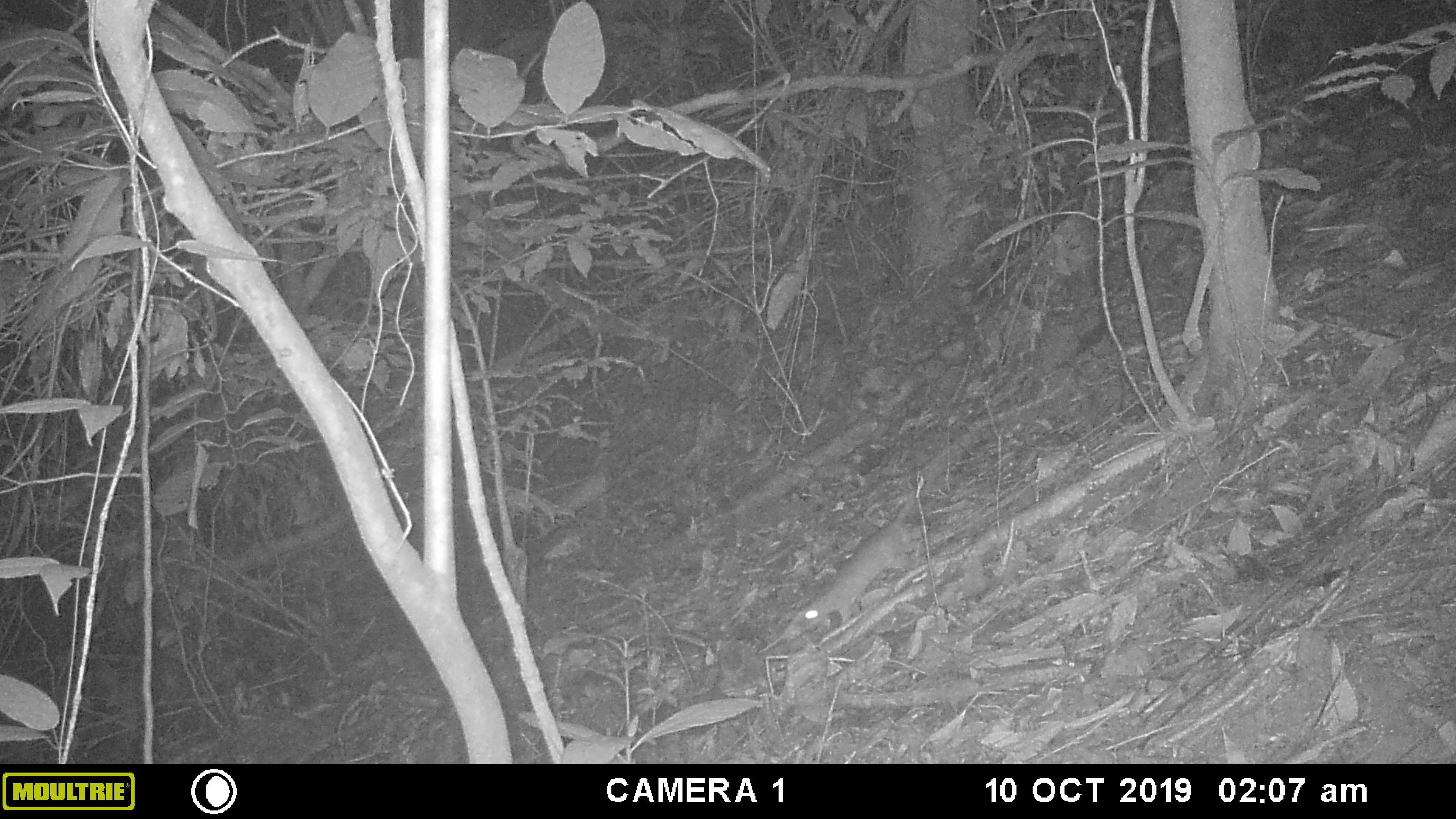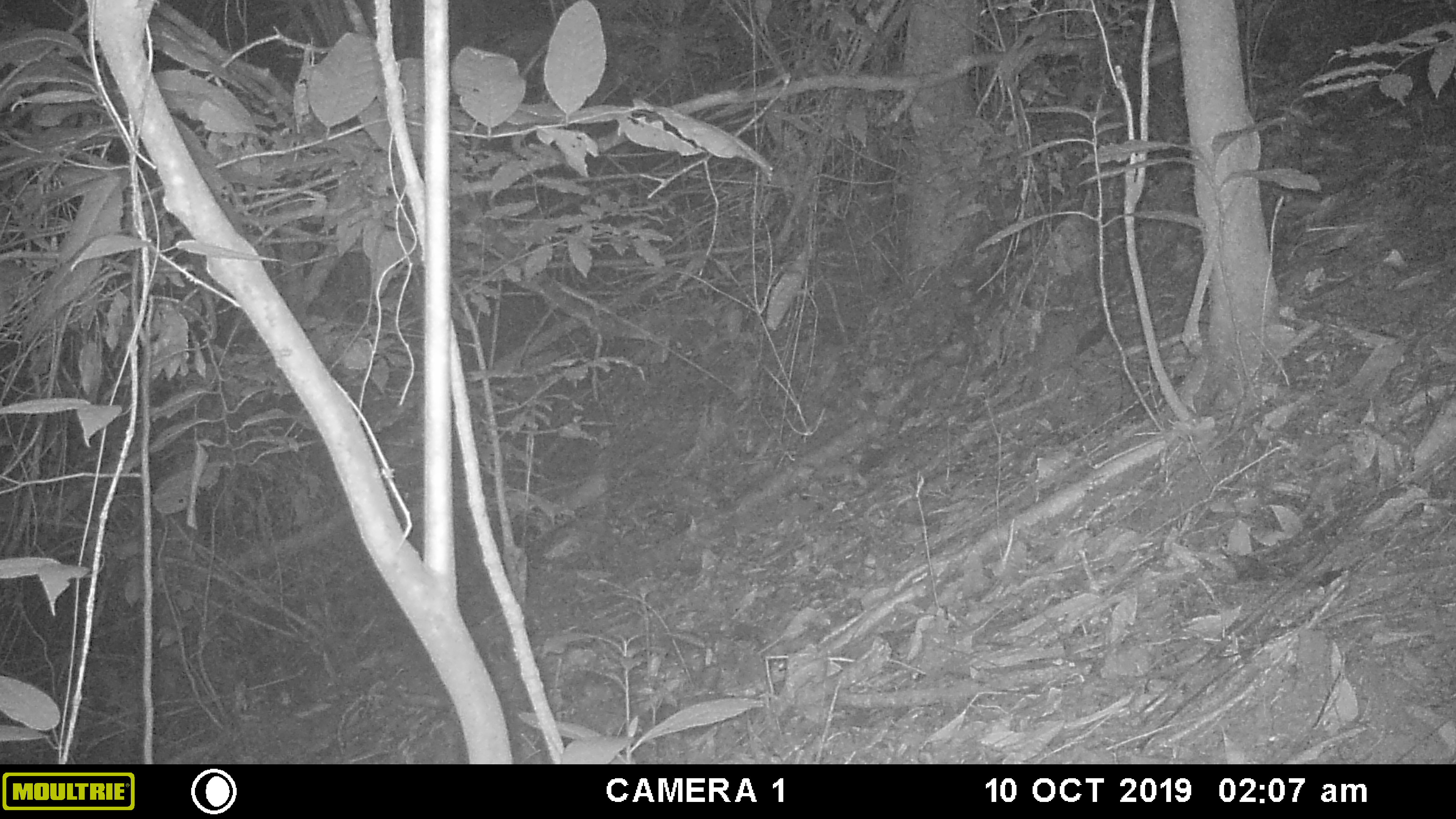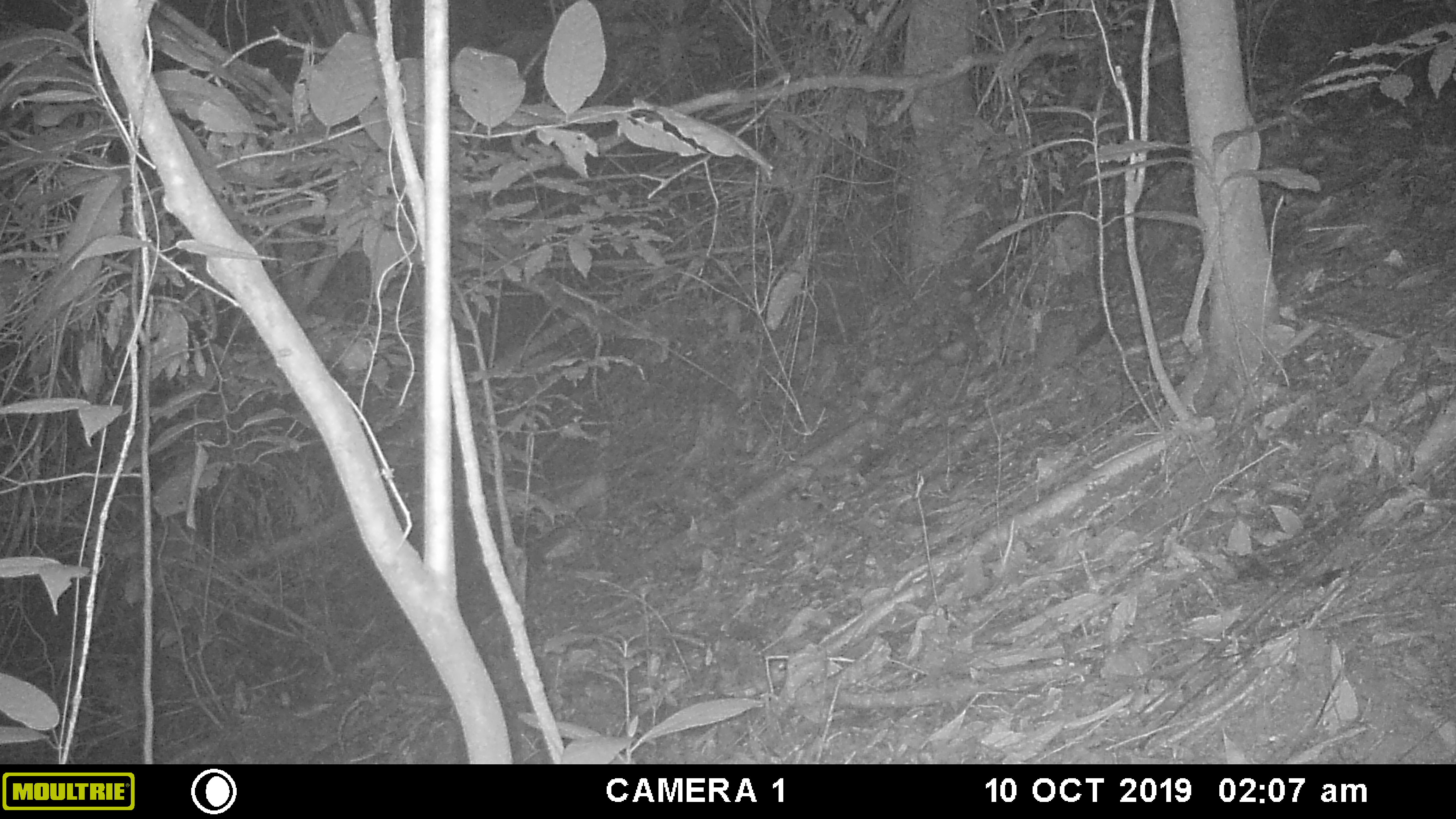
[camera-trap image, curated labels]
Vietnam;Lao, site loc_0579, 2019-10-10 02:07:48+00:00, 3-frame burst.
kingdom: Animalia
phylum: Chordata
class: Mammalia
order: Rodentia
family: Muridae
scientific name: Muridae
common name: old-world mice and rats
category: unidentified murid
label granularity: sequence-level